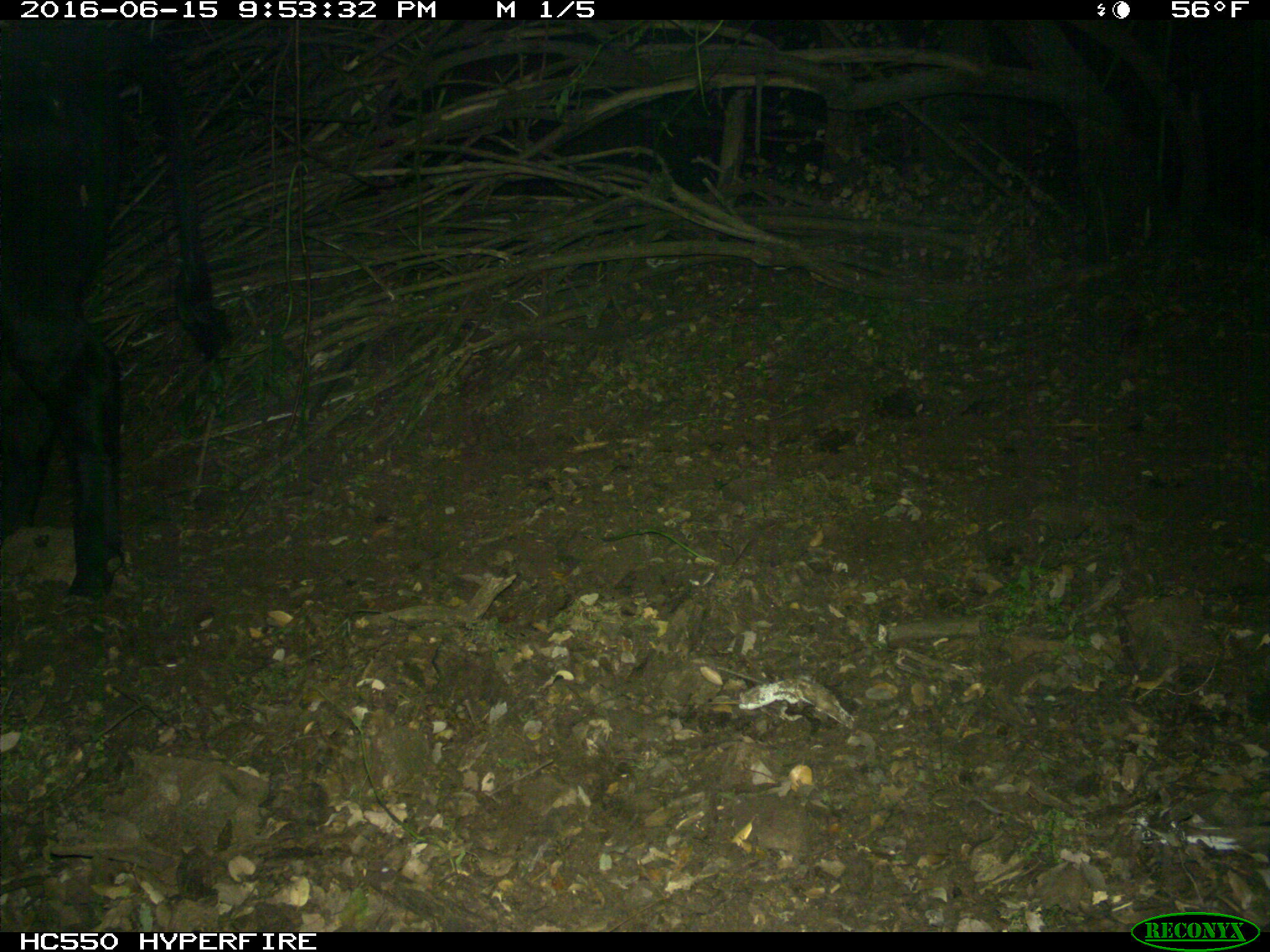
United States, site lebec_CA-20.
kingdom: Animalia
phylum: Chordata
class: Mammalia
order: Artiodactyla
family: Bovidae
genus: Bos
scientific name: Bos taurus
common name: domestic cow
Bos taurus (domestic cow).